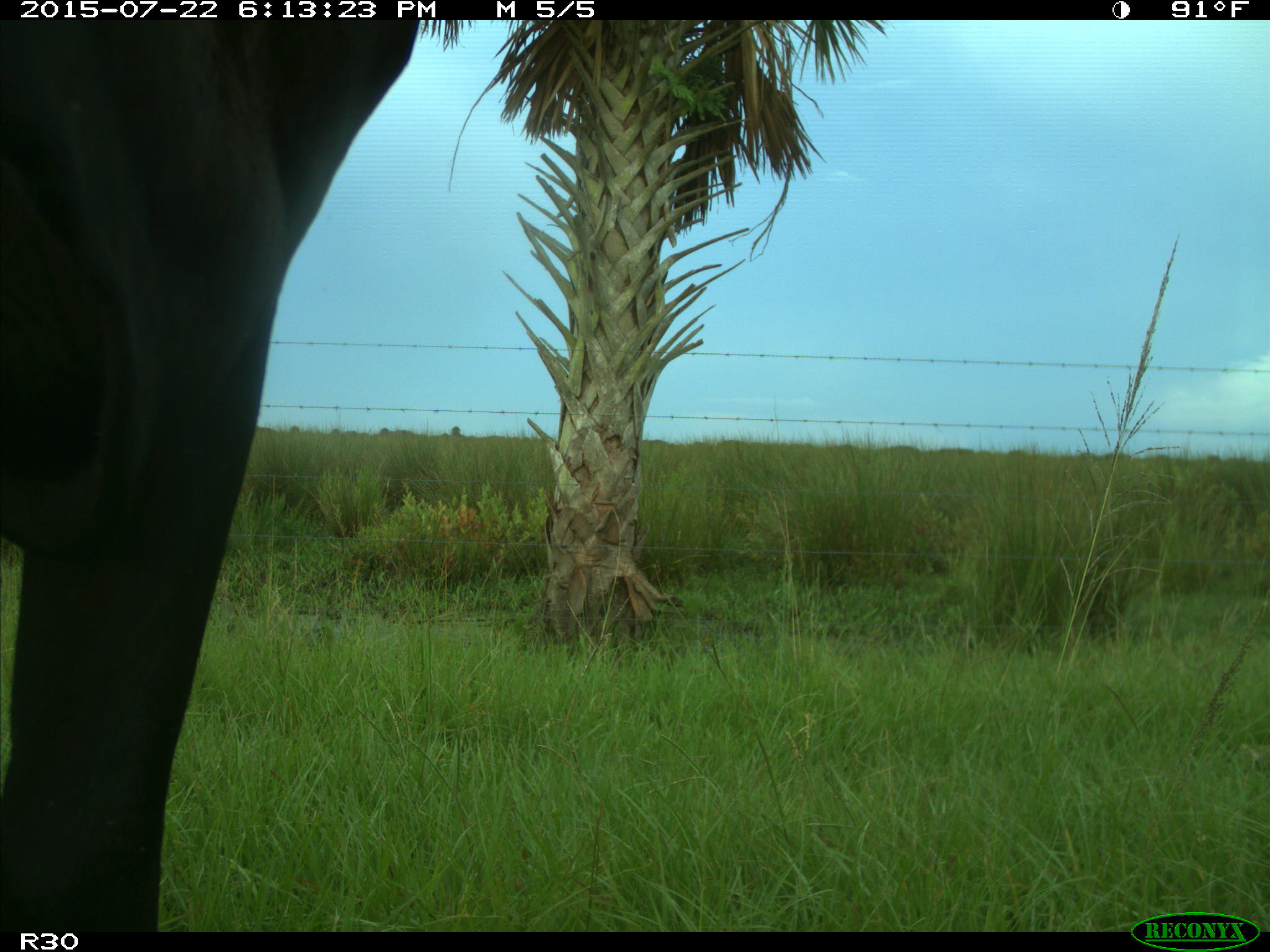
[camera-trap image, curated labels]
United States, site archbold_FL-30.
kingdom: Animalia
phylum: Chordata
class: Mammalia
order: Artiodactyla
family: Bovidae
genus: Bos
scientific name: Bos taurus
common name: domestic cow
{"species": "Bos taurus (domestic cow)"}